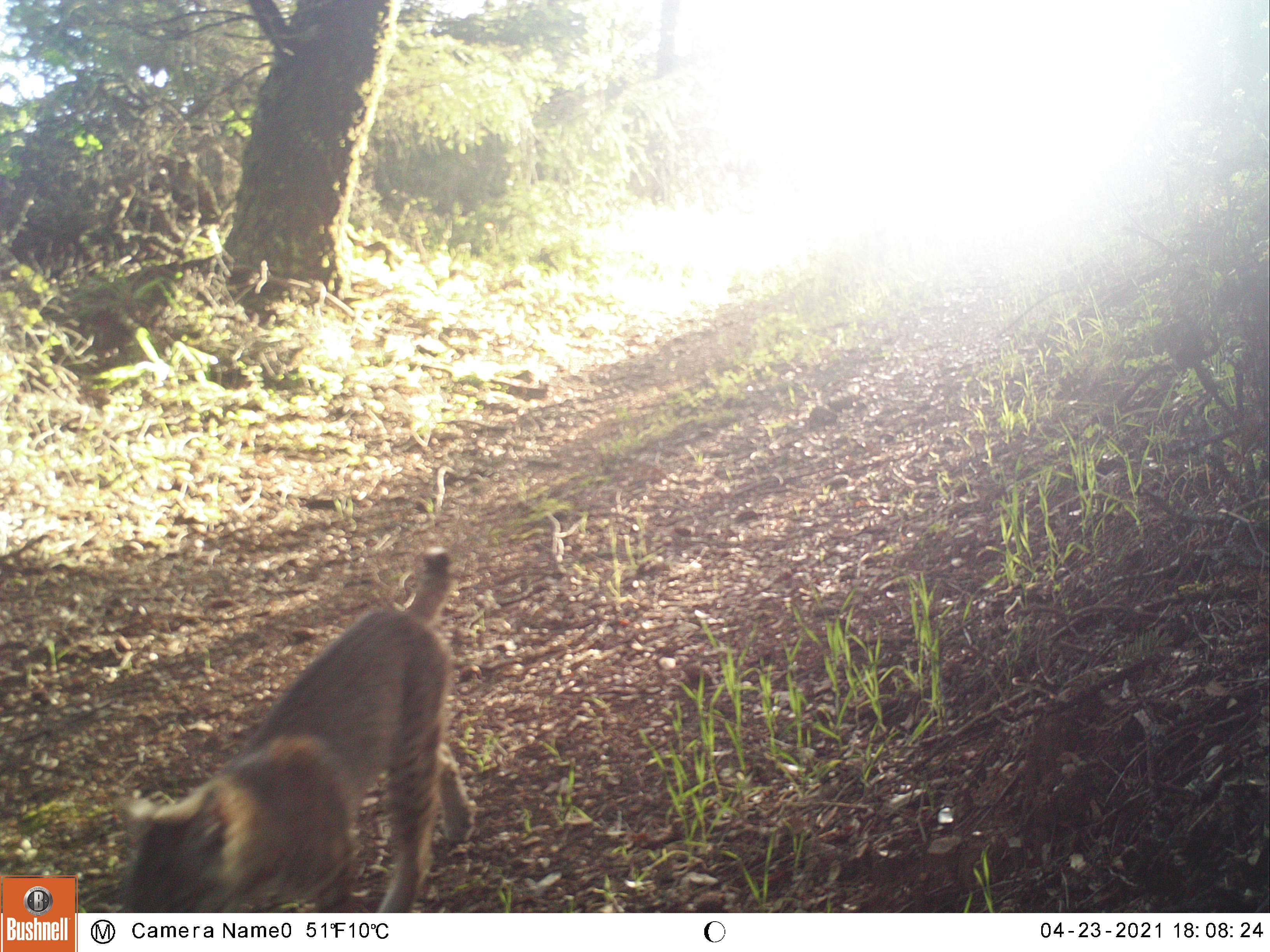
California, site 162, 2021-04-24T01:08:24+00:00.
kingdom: Animalia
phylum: Chordata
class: Mammalia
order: Carnivora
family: Felidae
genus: Lynx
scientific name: Lynx rufus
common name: bobcat